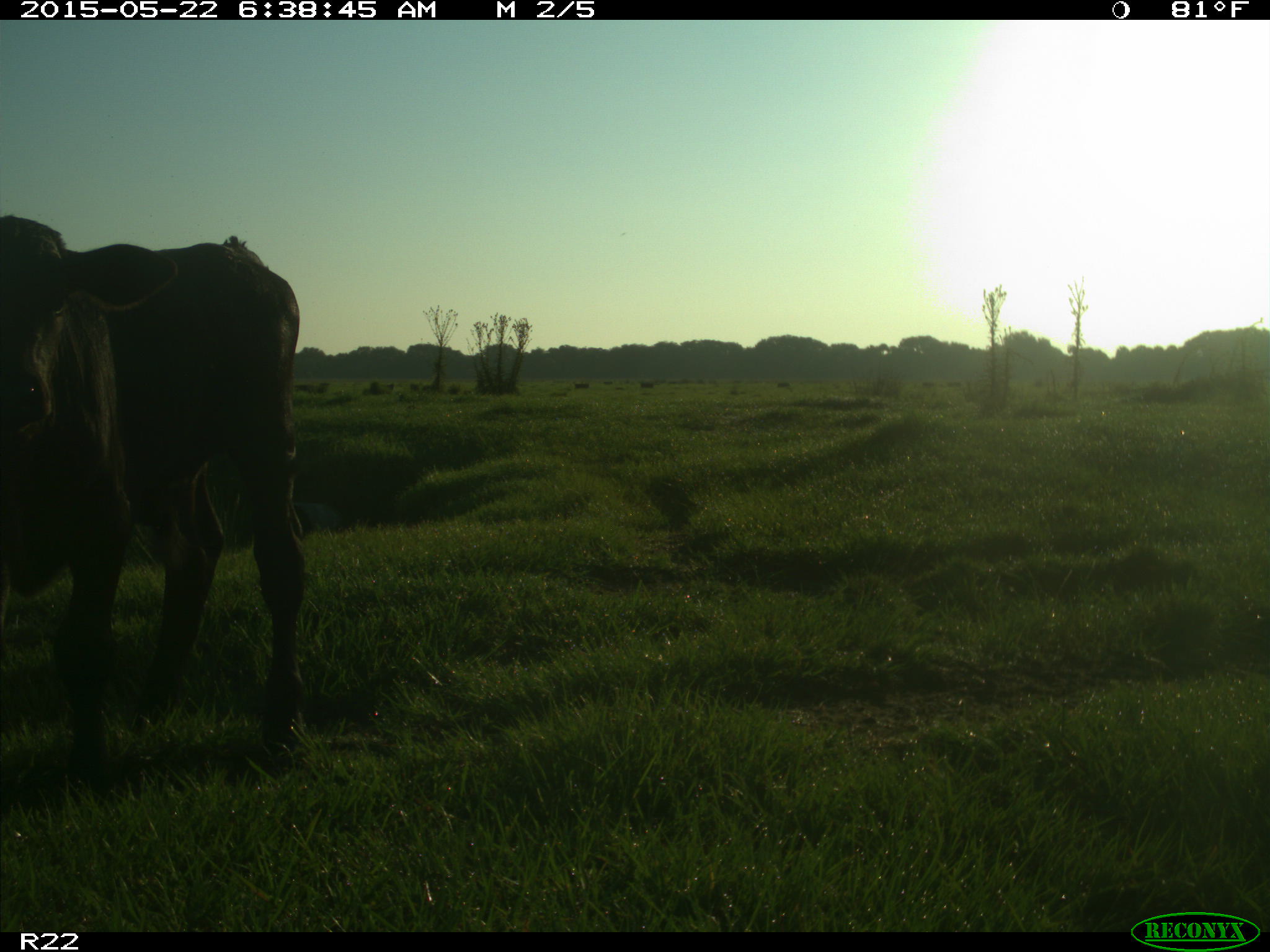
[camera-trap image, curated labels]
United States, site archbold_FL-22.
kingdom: Animalia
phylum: Chordata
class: Mammalia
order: Artiodactyla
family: Bovidae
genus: Bos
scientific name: Bos taurus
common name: domestic cow